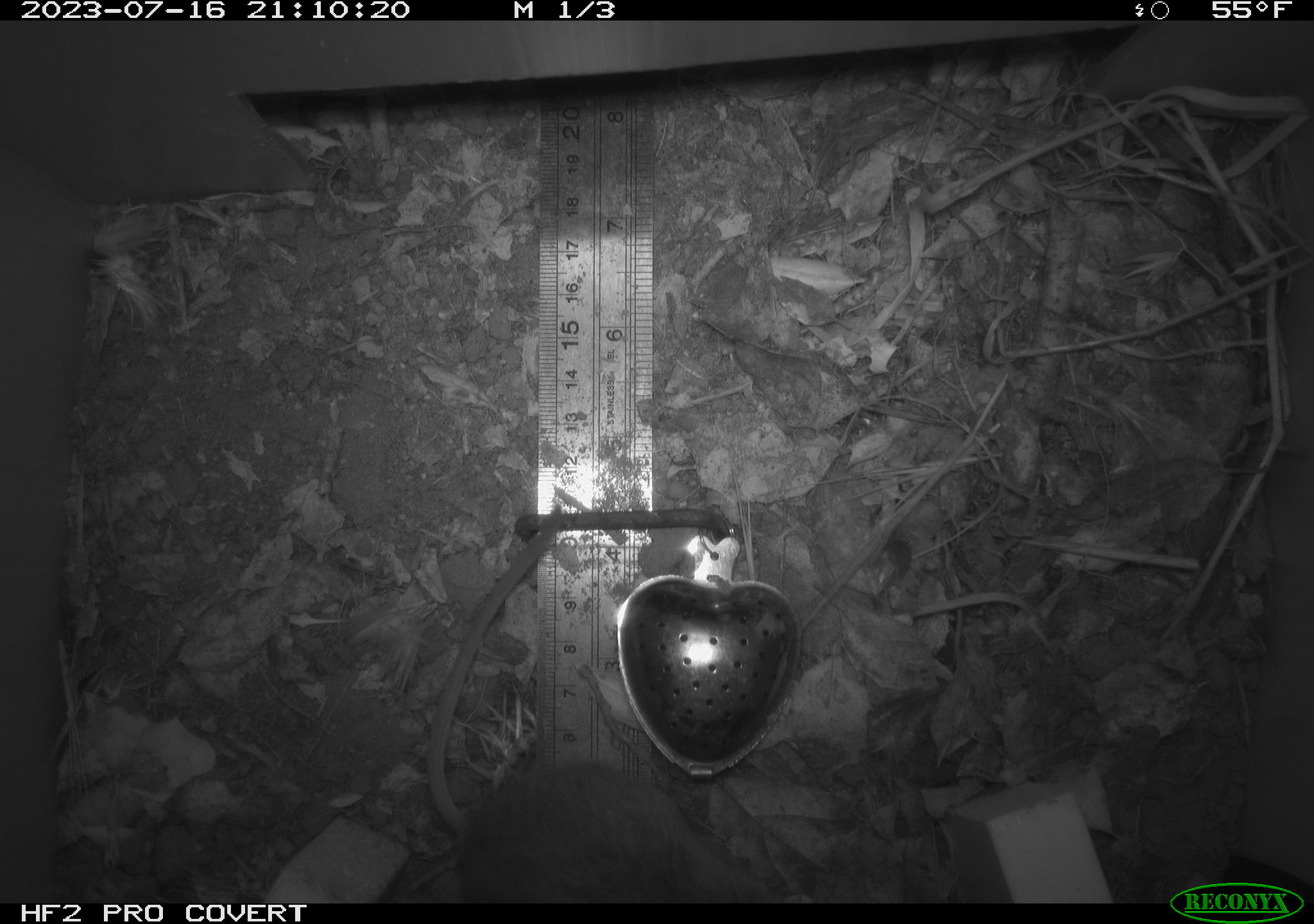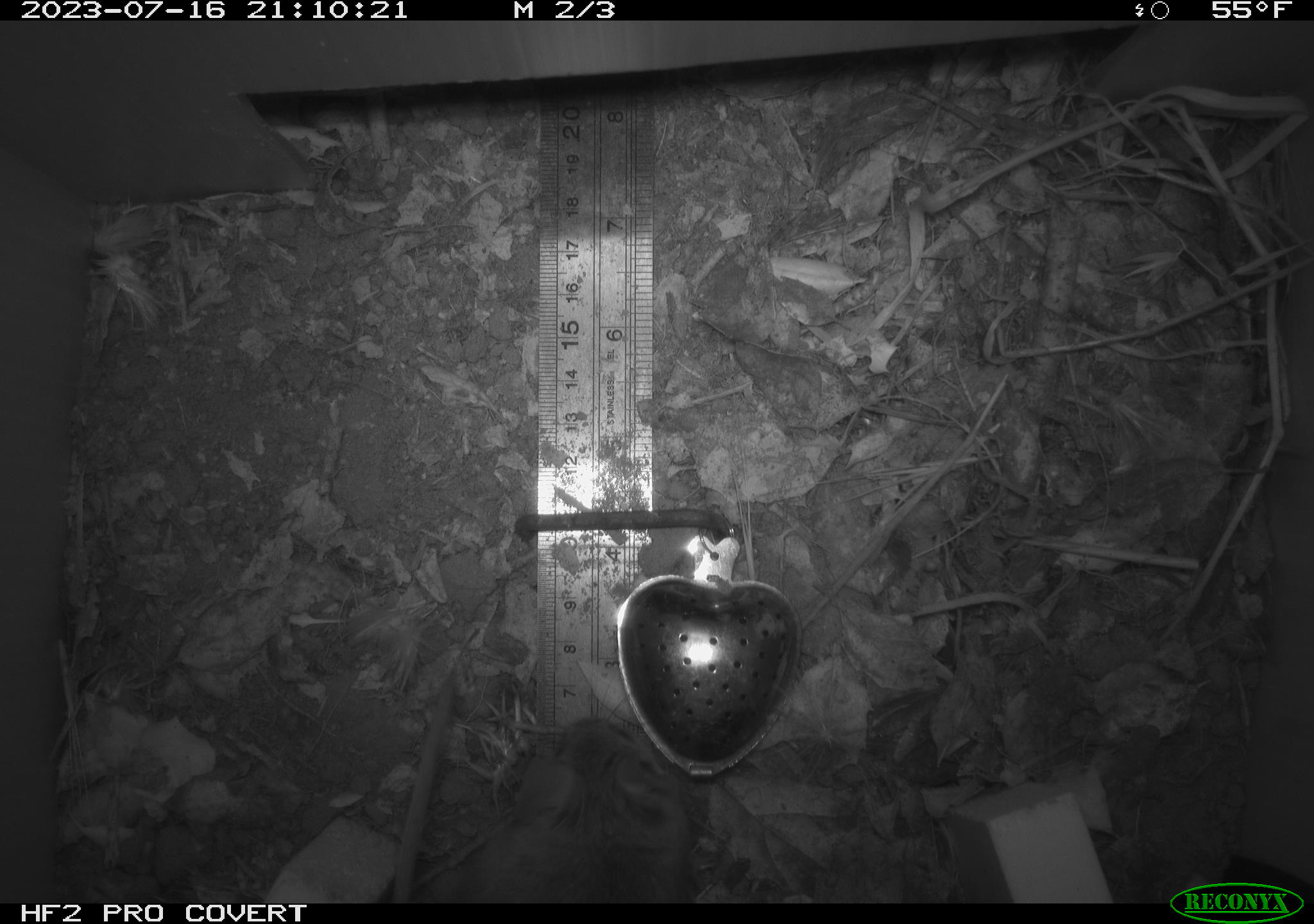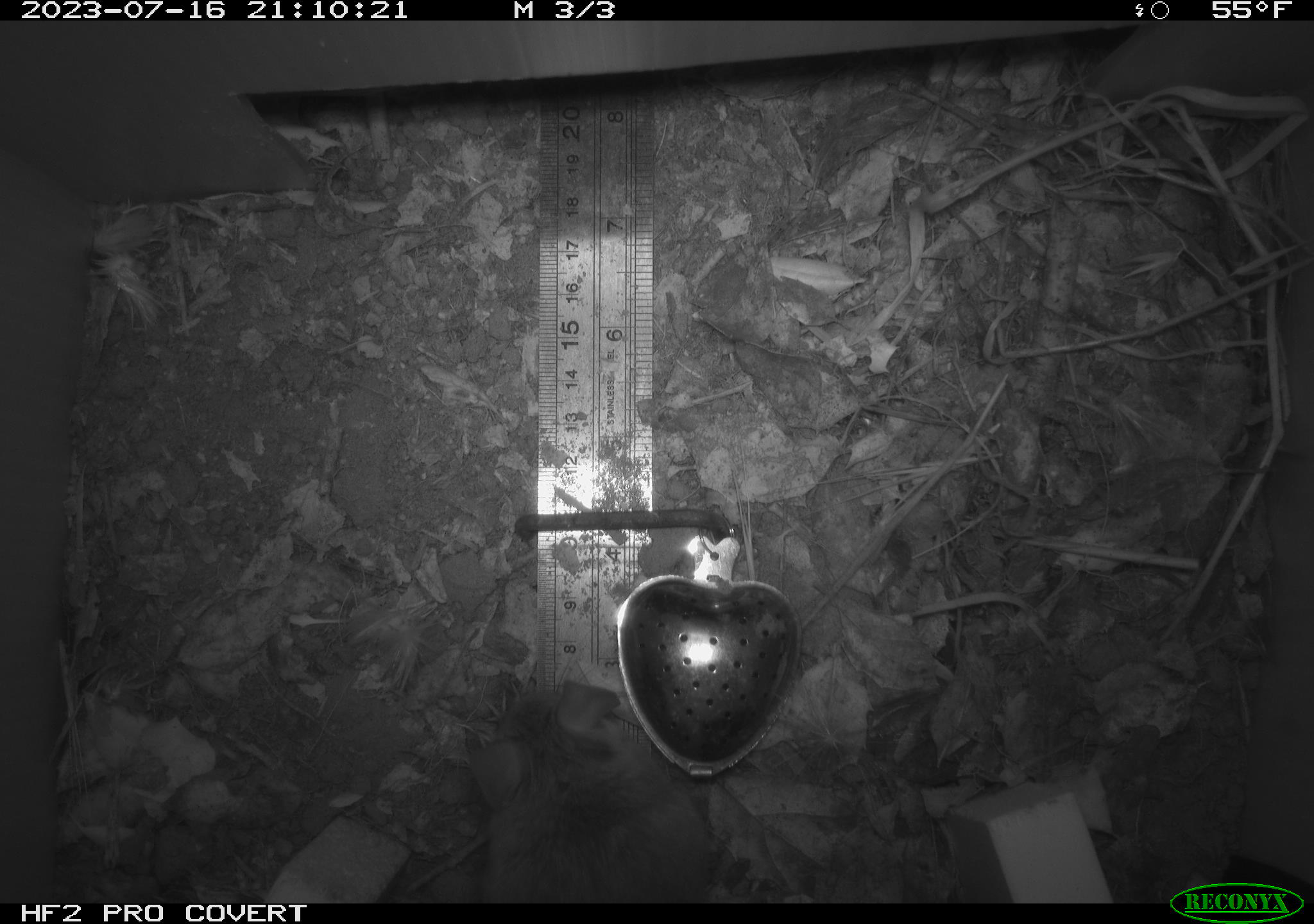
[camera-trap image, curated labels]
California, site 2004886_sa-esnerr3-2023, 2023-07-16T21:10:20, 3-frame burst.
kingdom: Animalia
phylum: Chordata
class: Mammalia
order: Rodentia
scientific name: Rodentia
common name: mouse species